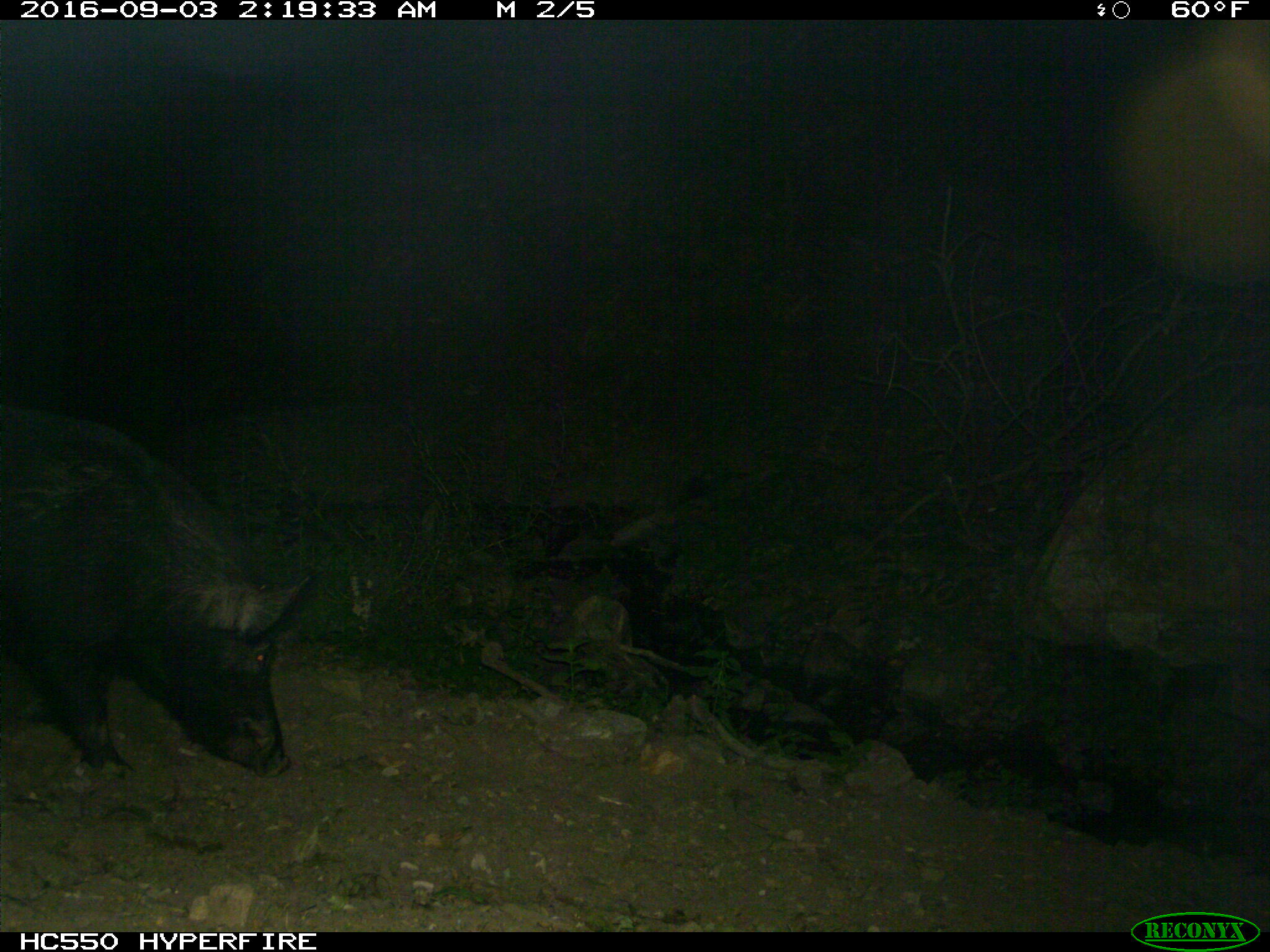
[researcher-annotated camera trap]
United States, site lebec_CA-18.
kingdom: Animalia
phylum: Chordata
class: Mammalia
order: Artiodactyla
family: Suidae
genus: Sus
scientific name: Sus scrofa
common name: wild boar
Sus scrofa (wild boar).